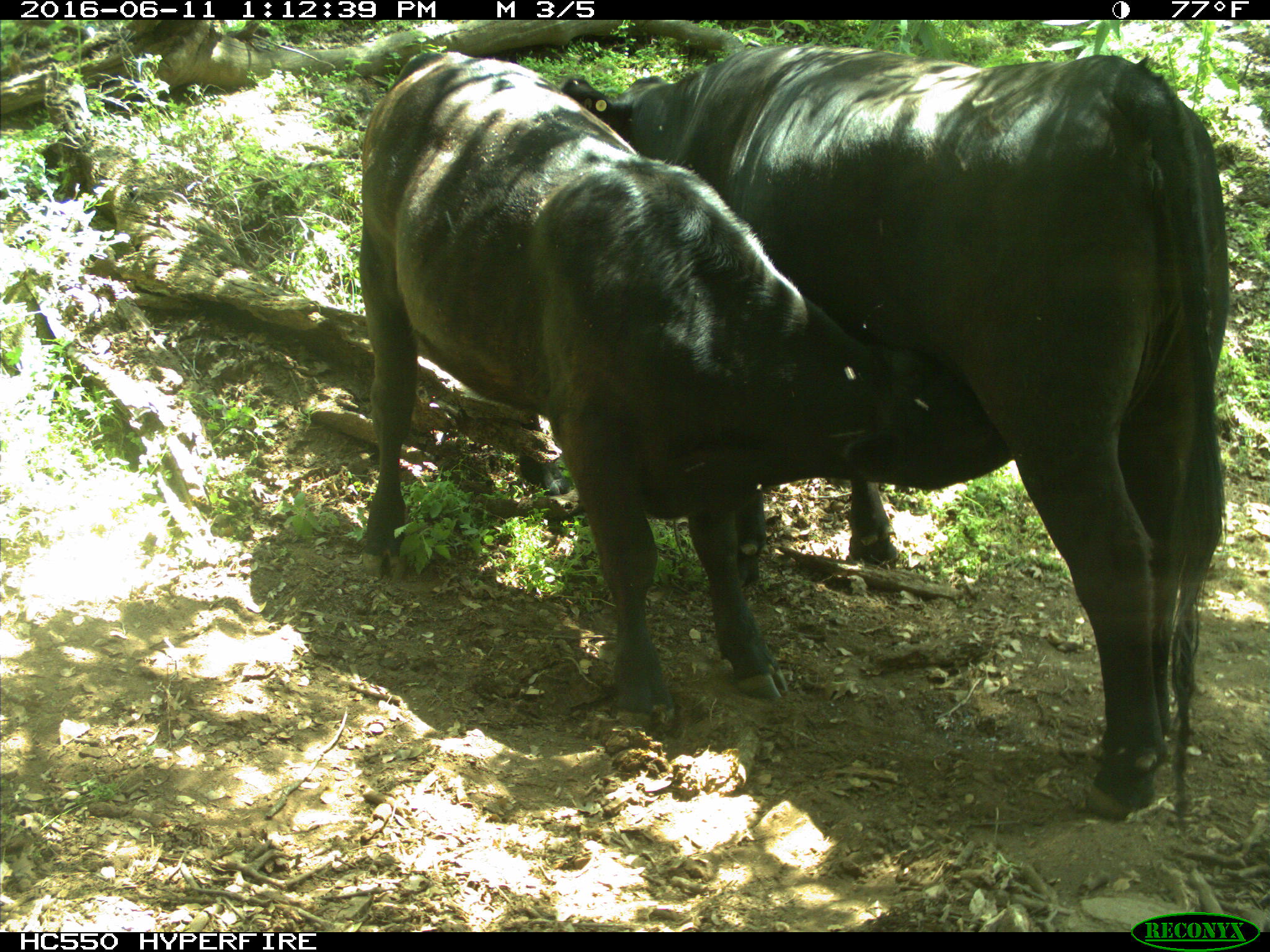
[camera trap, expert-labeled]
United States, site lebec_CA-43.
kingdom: Animalia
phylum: Chordata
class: Mammalia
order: Artiodactyla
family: Bovidae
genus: Bos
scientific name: Bos taurus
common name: domestic cow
Bos taurus (domestic cow).